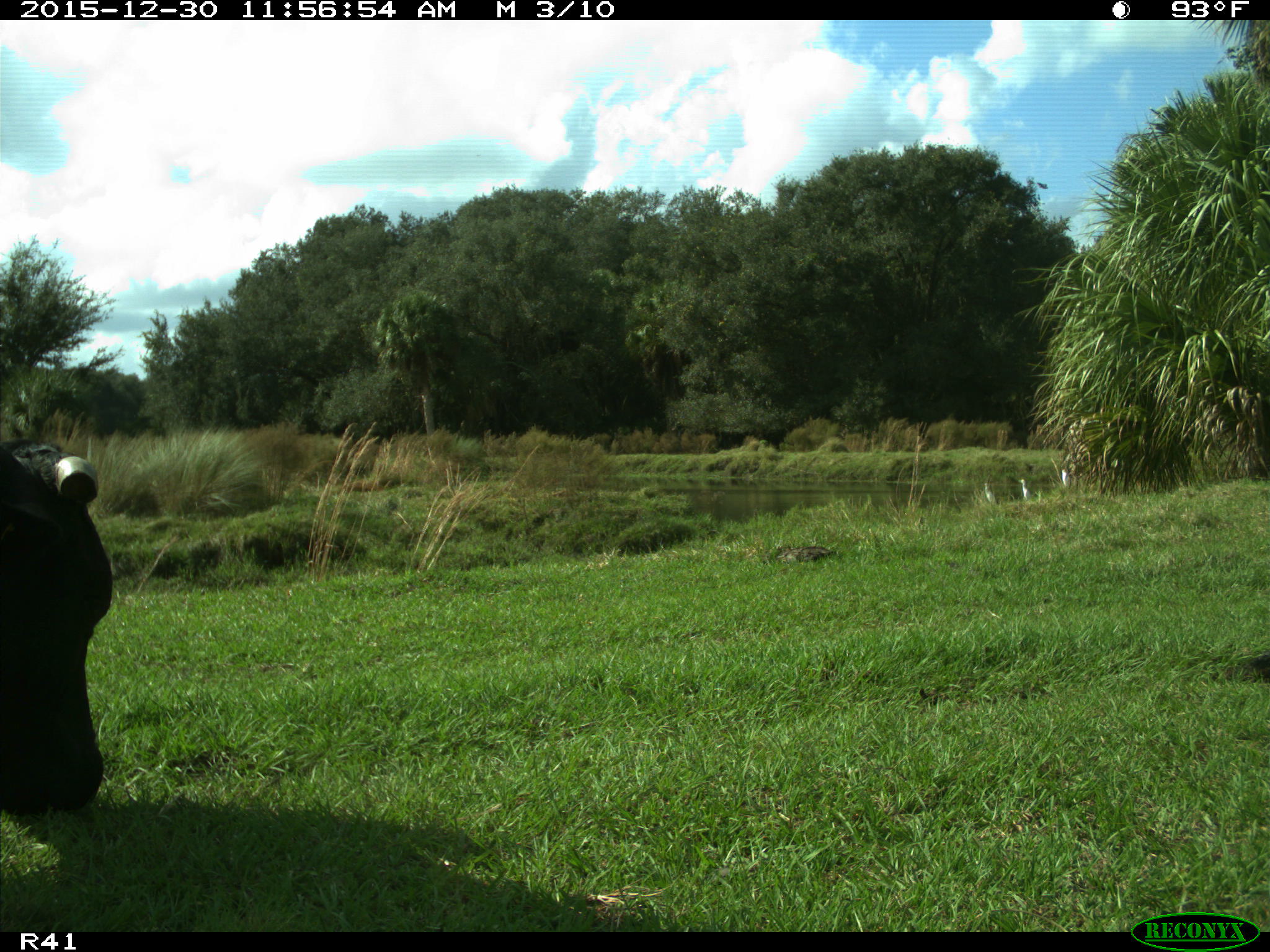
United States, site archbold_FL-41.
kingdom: Animalia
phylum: Chordata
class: Mammalia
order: Artiodactyla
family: Bovidae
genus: Bos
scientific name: Bos taurus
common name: domestic cow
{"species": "Bos taurus (domestic cow)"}